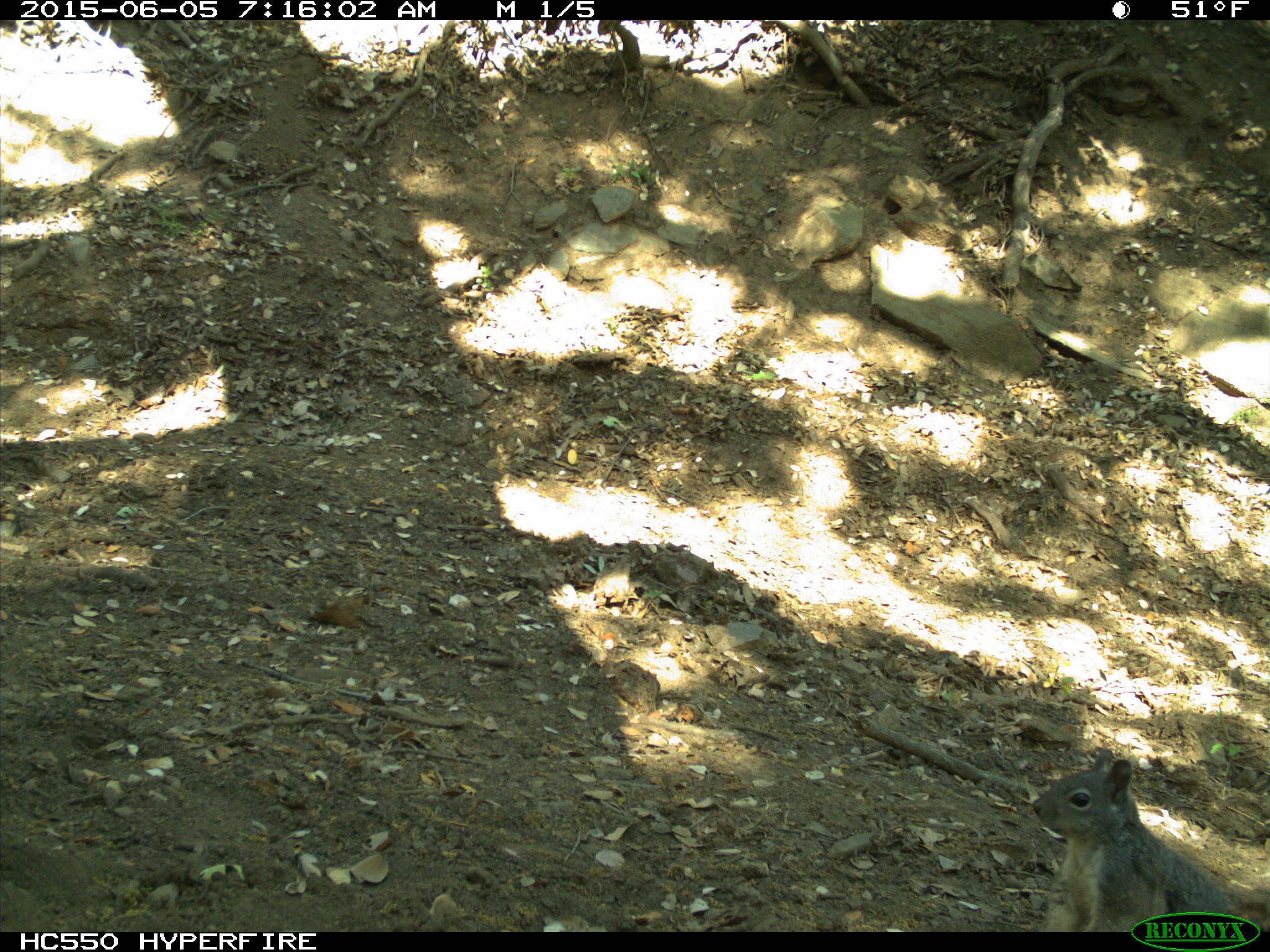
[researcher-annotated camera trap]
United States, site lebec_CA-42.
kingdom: Animalia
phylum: Chordata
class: Mammalia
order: Rodentia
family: Sciuridae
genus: Sciurus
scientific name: Sciurus carolinensis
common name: eastern gray squirrel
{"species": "Sciurus carolinensis (eastern gray squirrel)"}